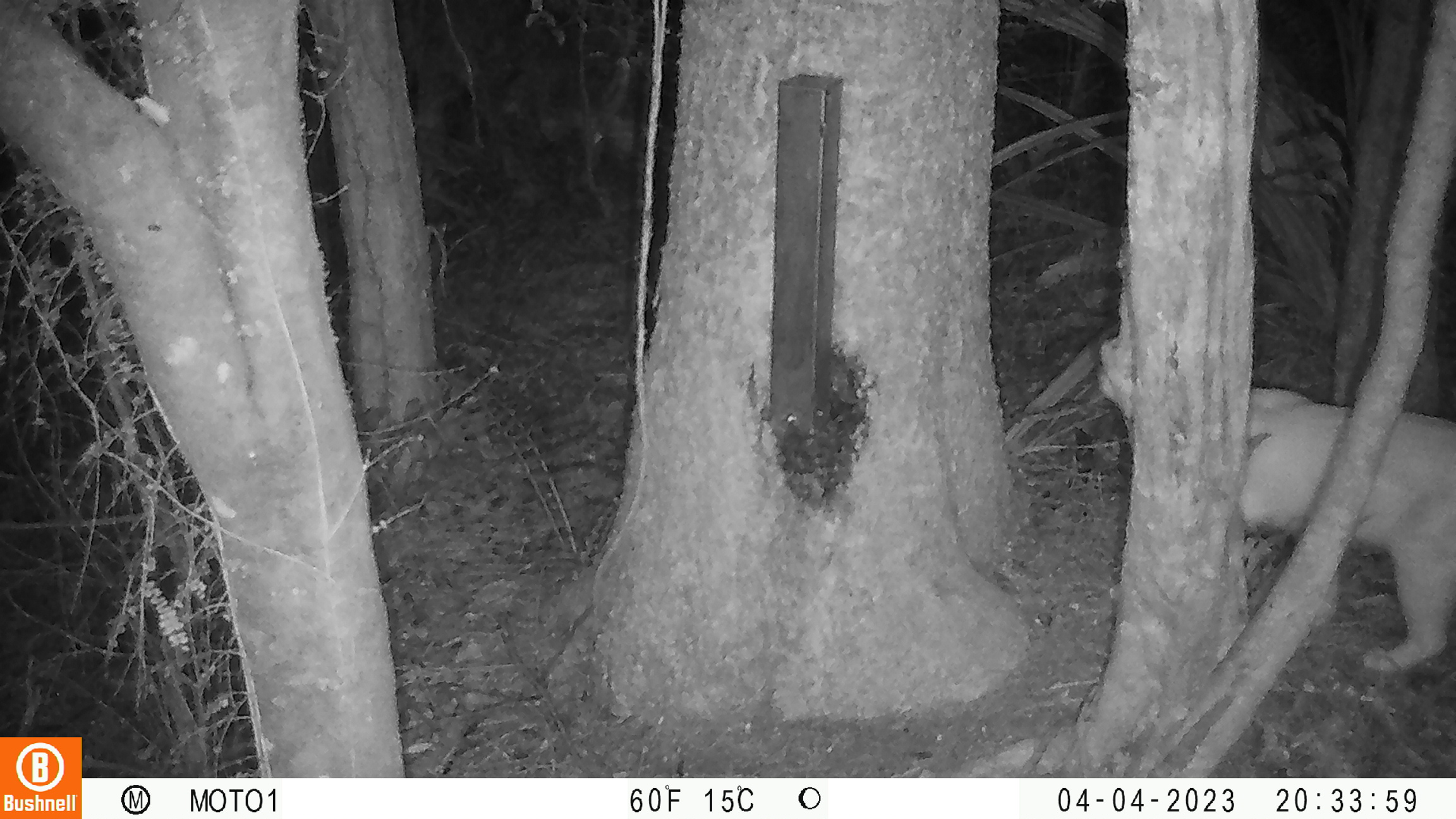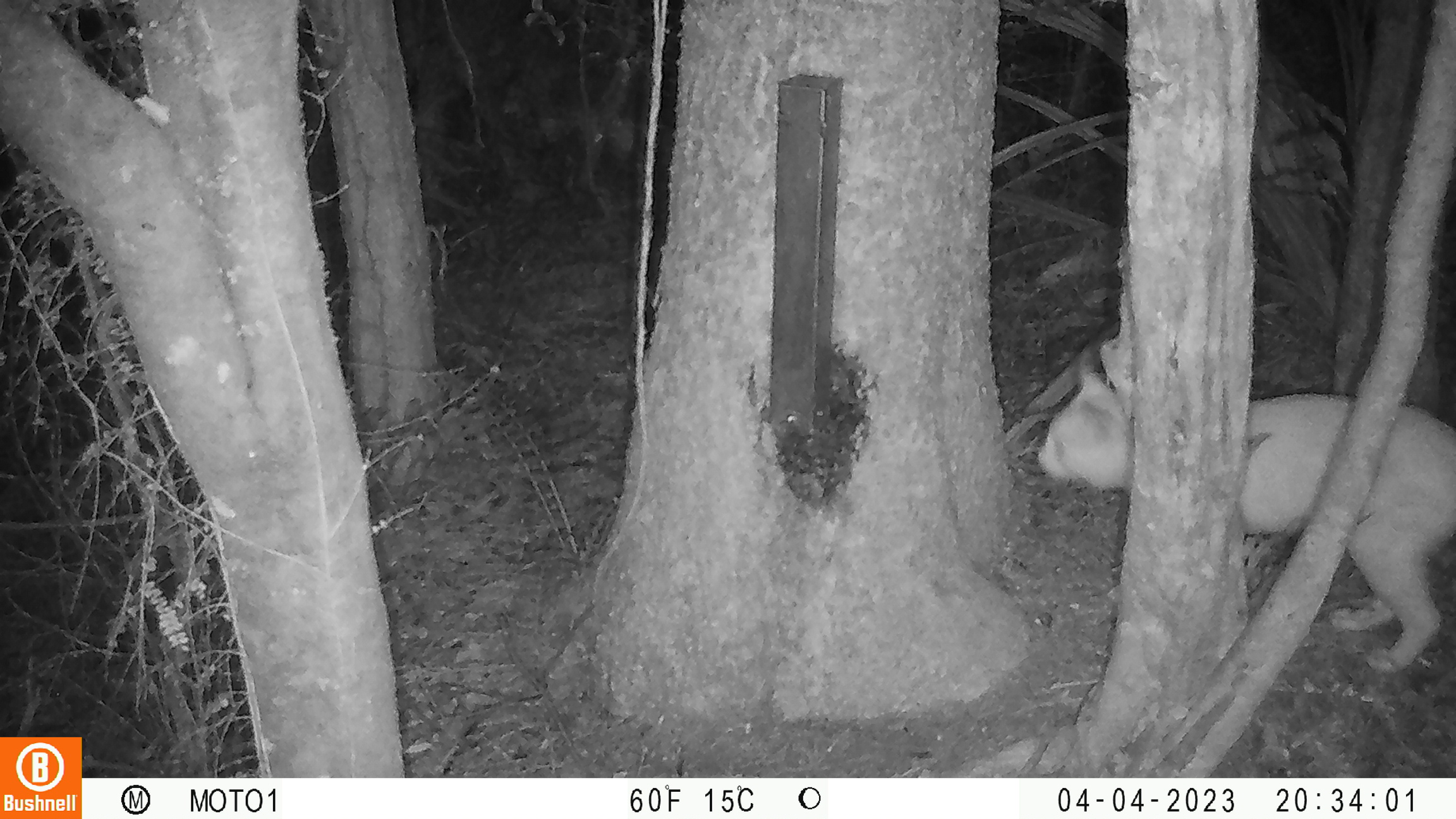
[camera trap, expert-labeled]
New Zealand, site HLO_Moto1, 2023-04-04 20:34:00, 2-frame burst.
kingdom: Animalia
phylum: Chordata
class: Mammalia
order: Carnivora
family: Felidae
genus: Felis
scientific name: Felis catus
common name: domestic cat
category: cat